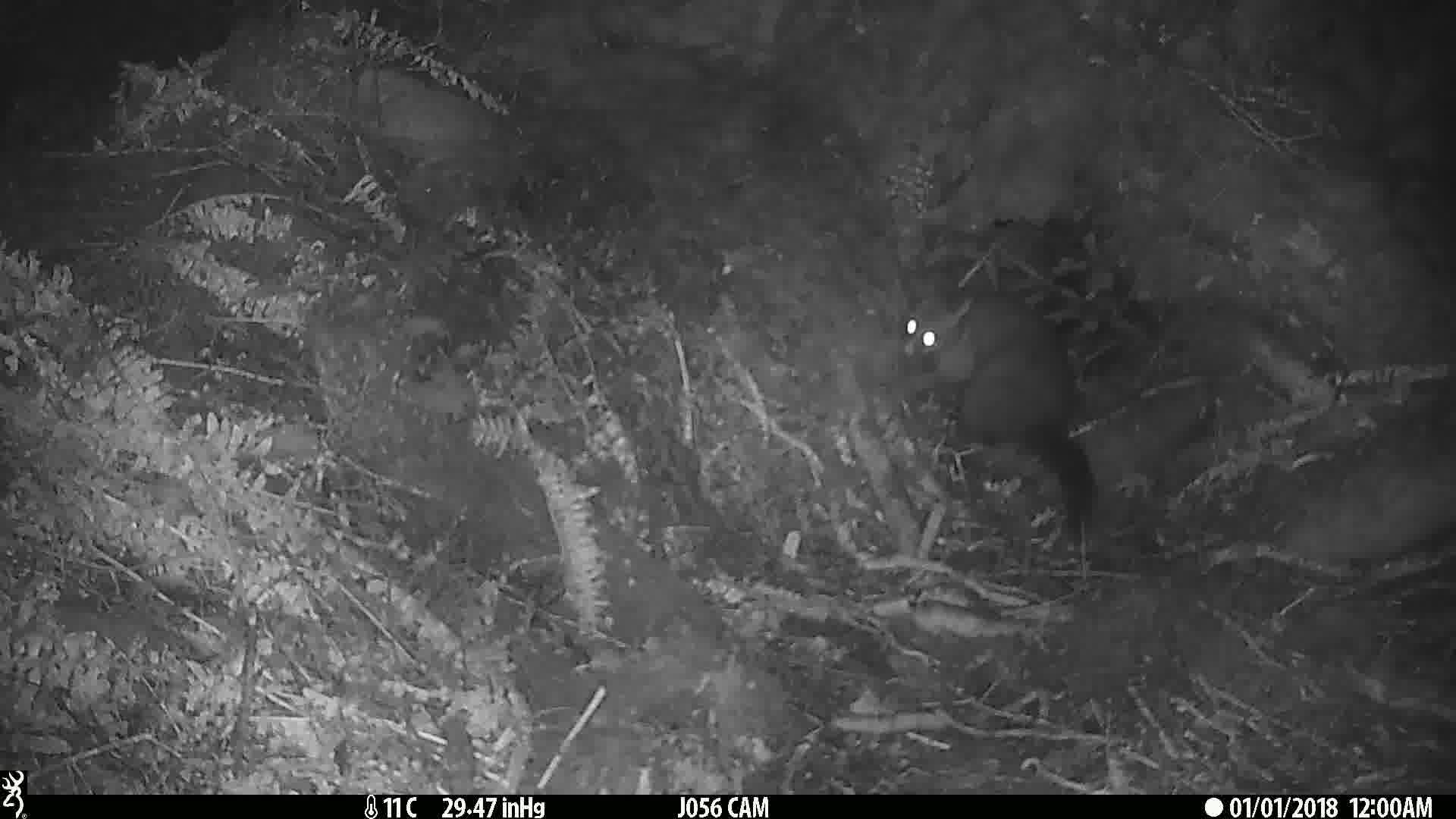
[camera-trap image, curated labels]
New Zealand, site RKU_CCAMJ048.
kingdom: Animalia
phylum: Chordata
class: Mammalia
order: Diprotodontia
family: Phalangeridae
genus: Trichosurus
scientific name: Trichosurus vulpecula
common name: common brushtail possum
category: possum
Possum (common brushtail possum) (Trichosurus vulpecula).